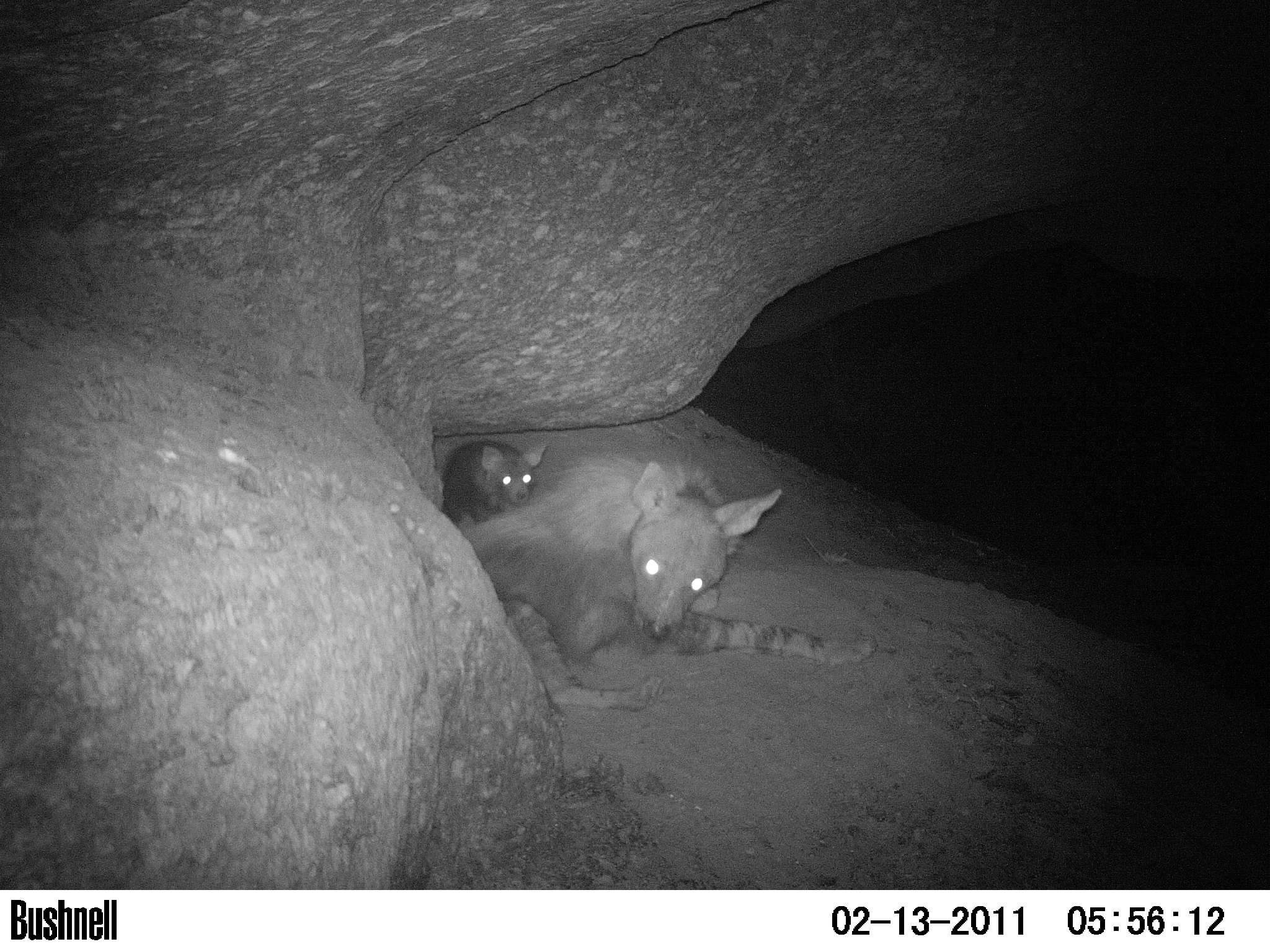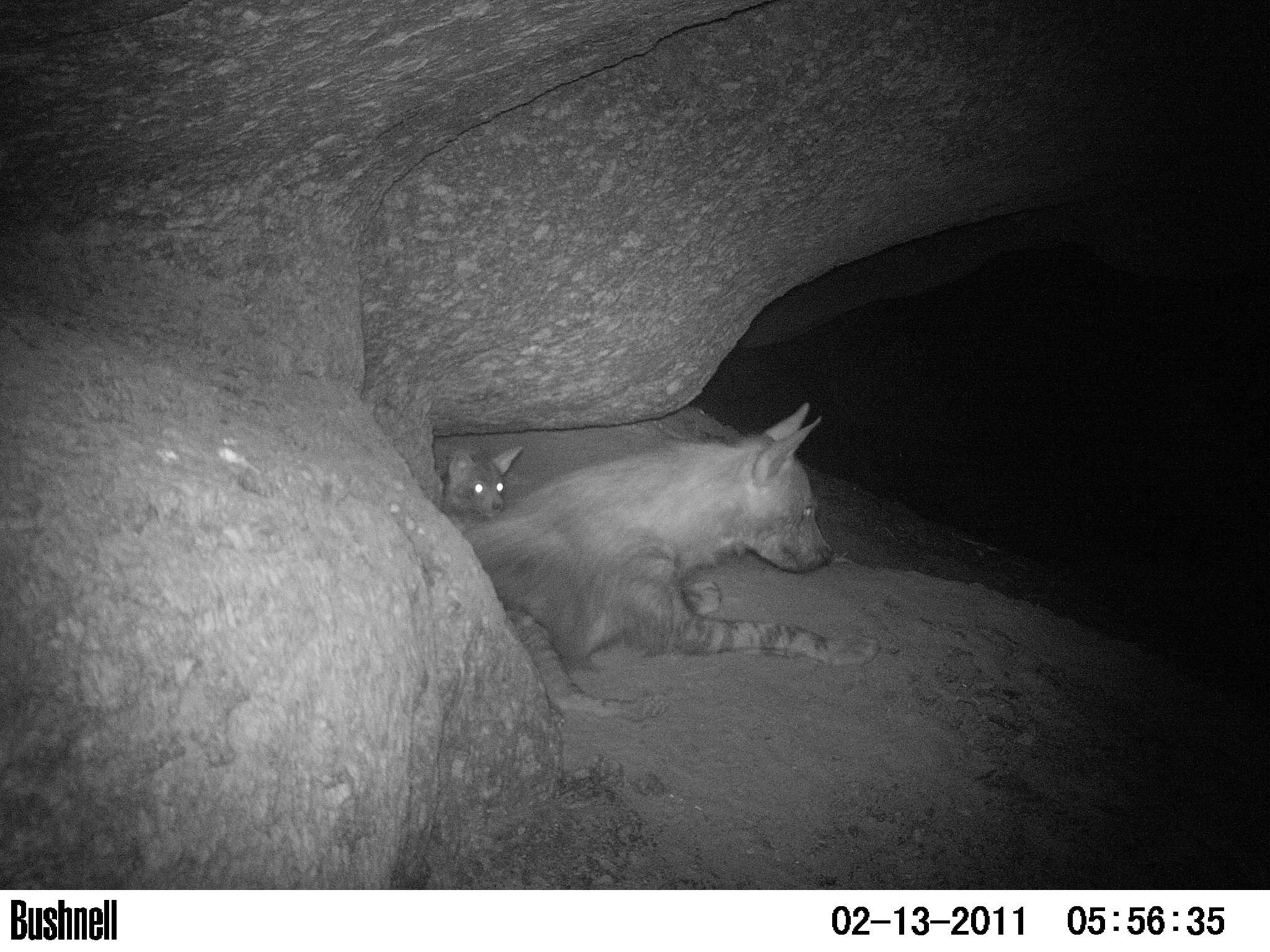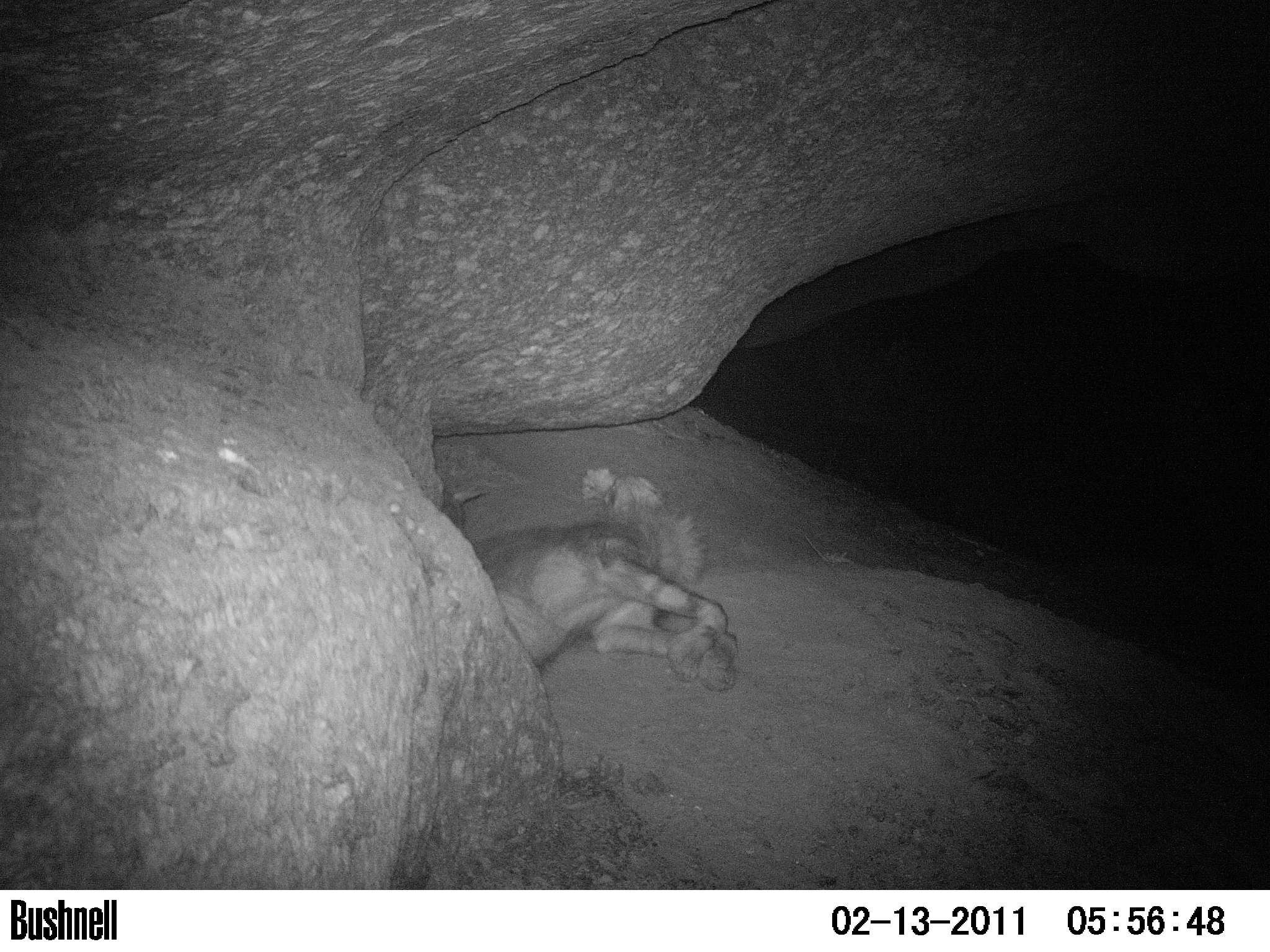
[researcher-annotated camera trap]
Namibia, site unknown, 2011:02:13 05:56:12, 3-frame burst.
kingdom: Animalia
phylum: Chordata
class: Mammalia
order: Carnivora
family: Hyaenidae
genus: Parahyaena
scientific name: Parahyaena brunnea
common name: brown hyena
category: hyaena brunnea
Hyaena brunnea (brown hyena) (Parahyaena brunnea).